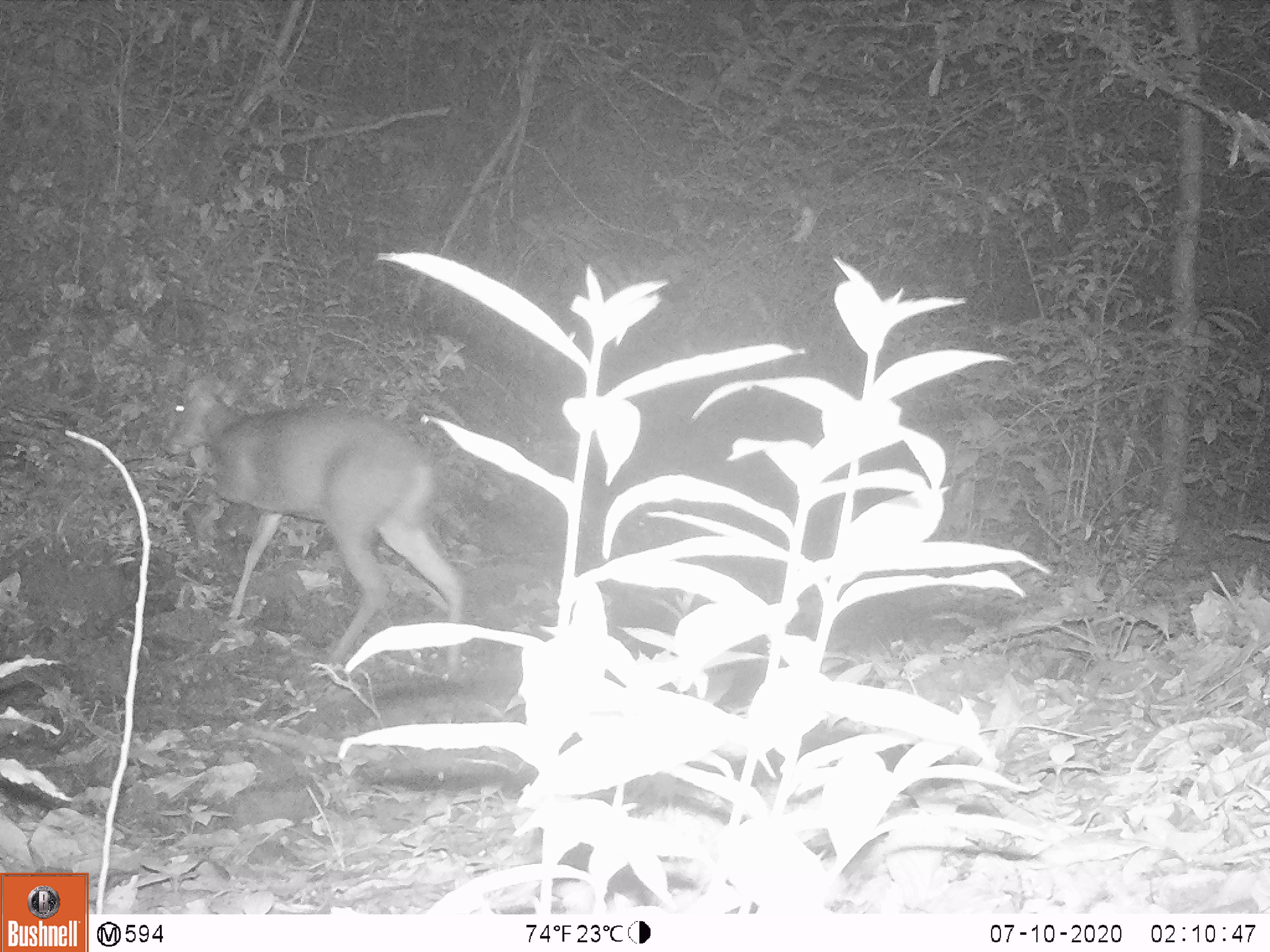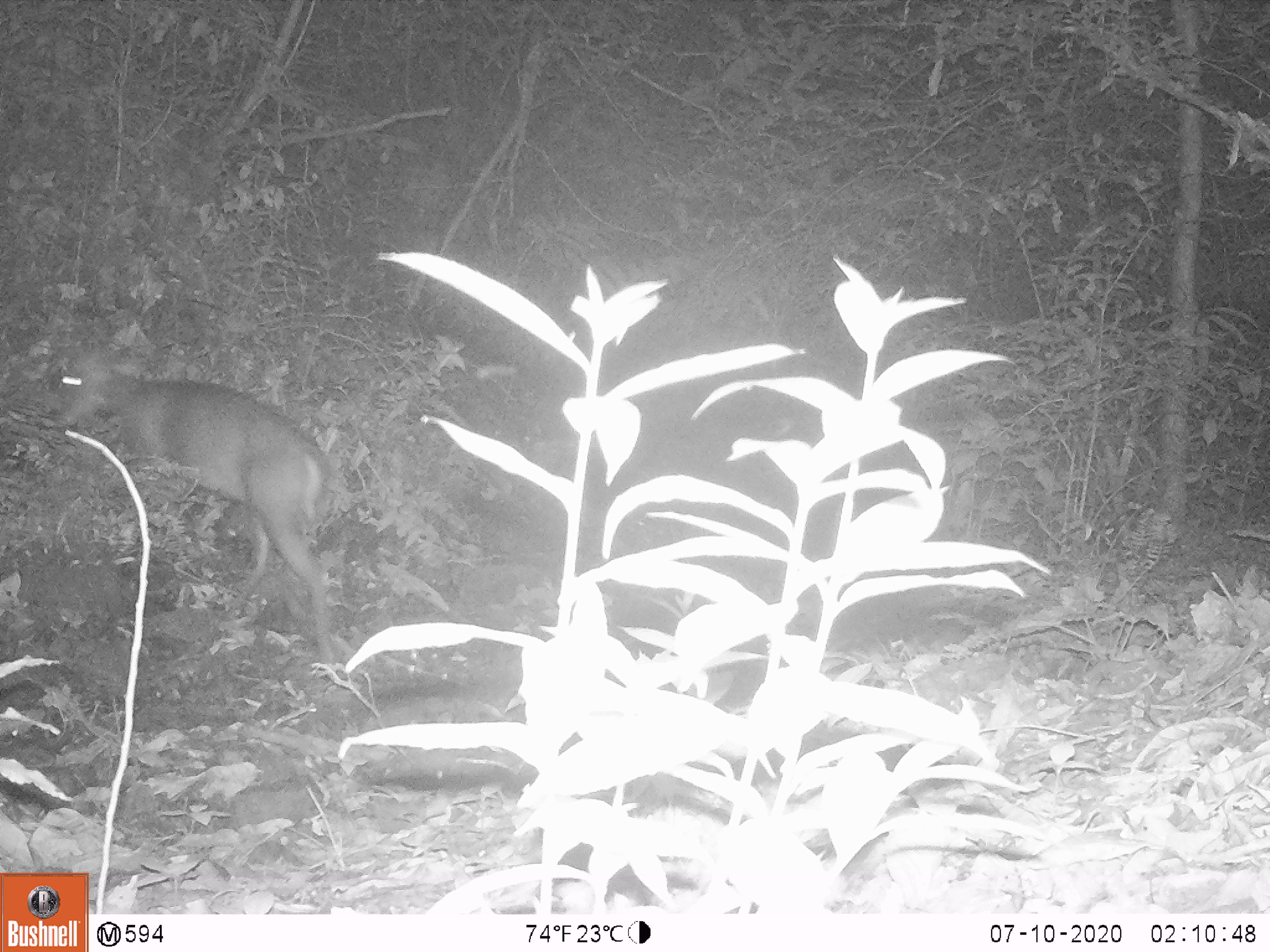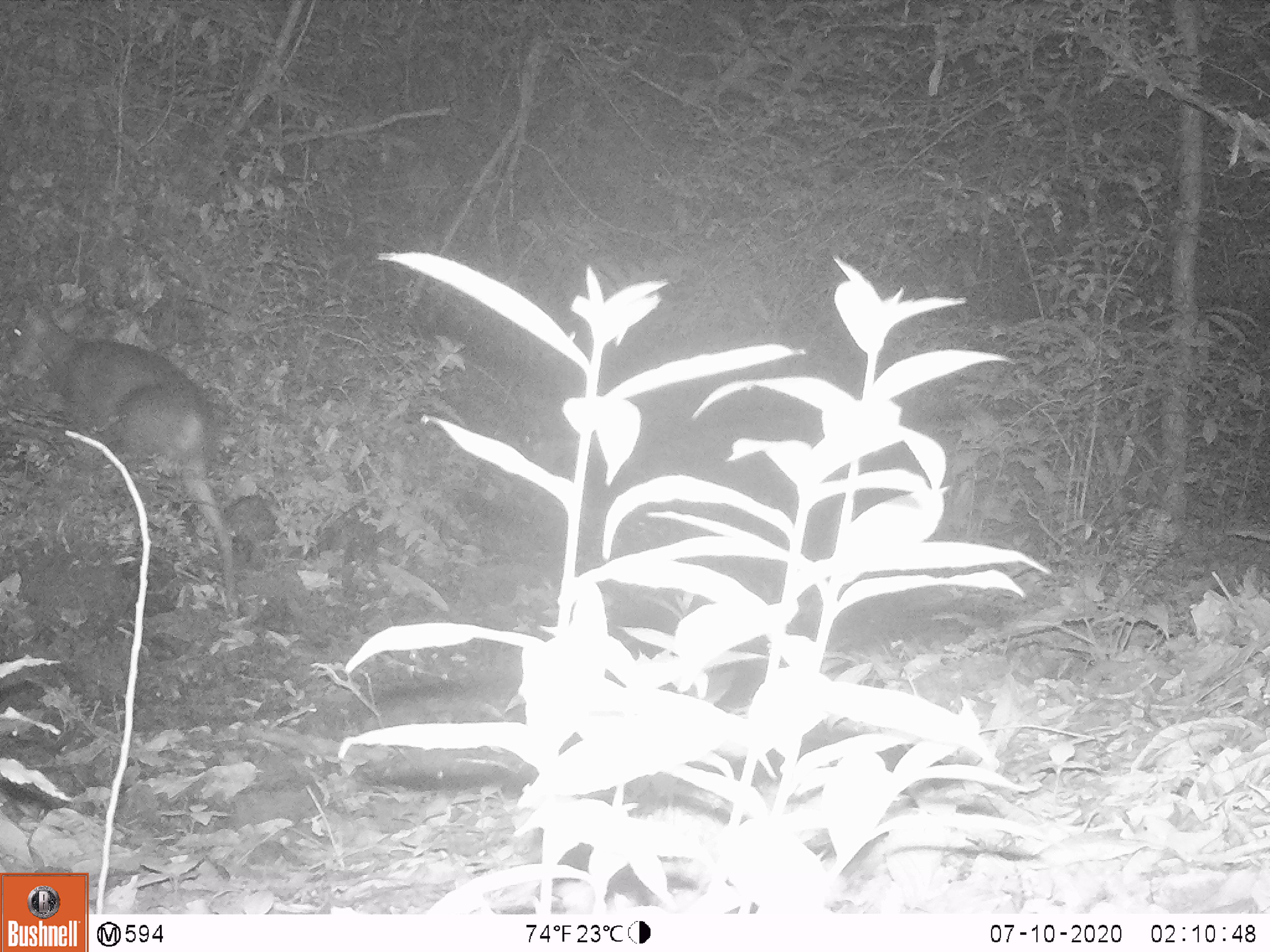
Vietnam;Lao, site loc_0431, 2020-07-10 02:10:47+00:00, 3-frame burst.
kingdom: Animalia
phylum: Chordata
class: Mammalia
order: Artiodactyla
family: Cervidae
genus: Muntiacus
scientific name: Muntiacus rooseveltorum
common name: roosevelt's muntjac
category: roosevelts muntjac group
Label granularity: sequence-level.